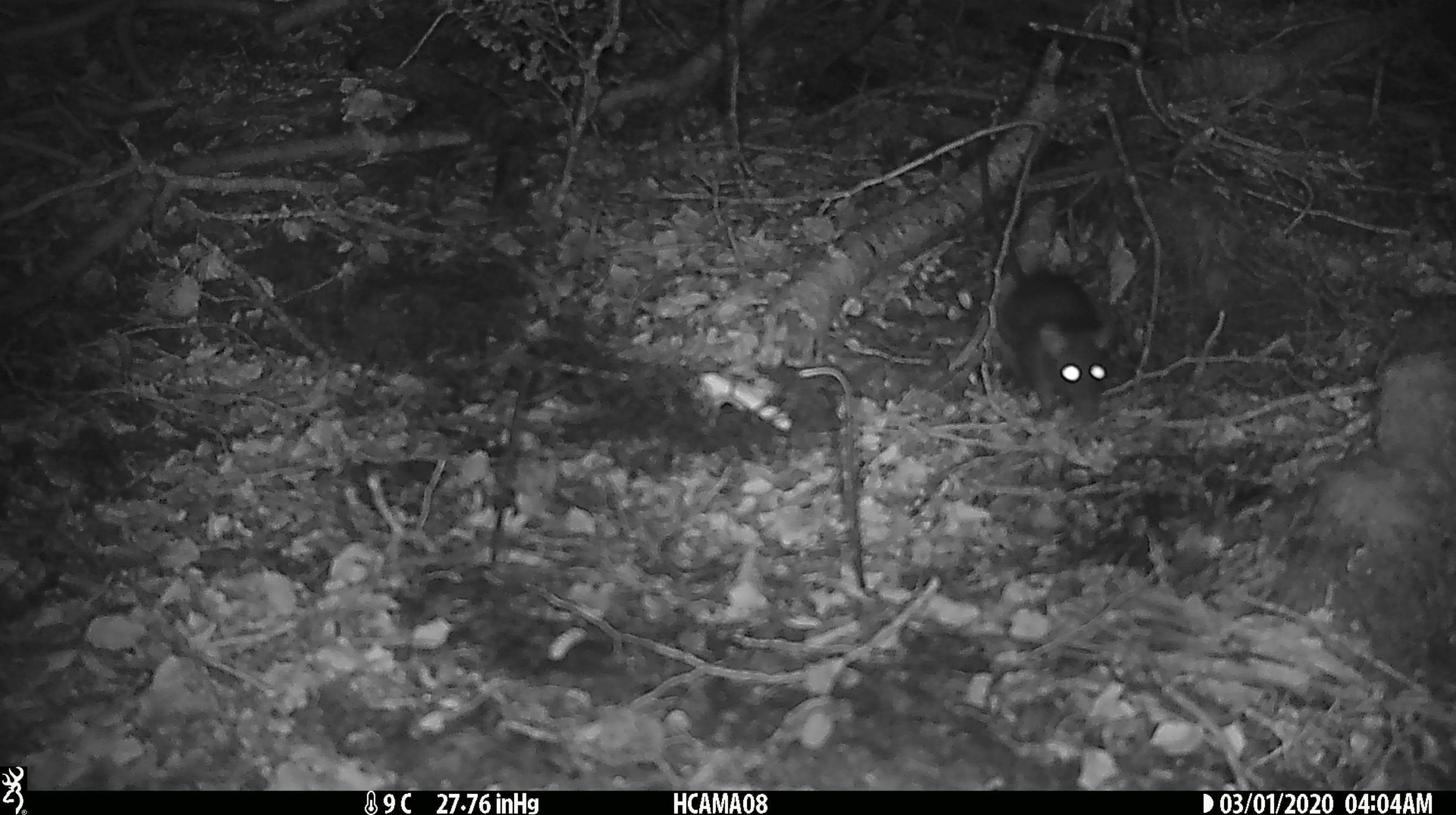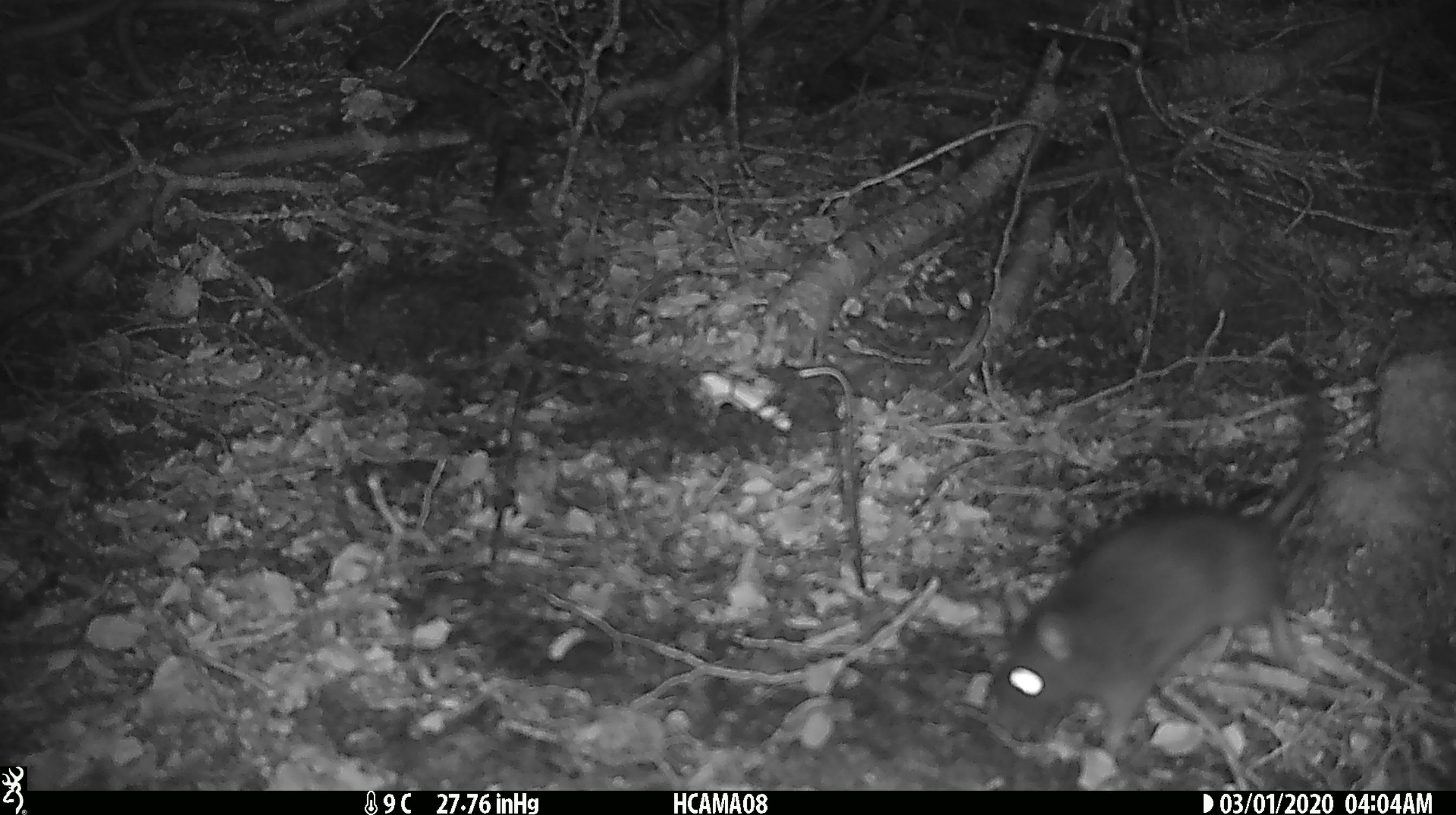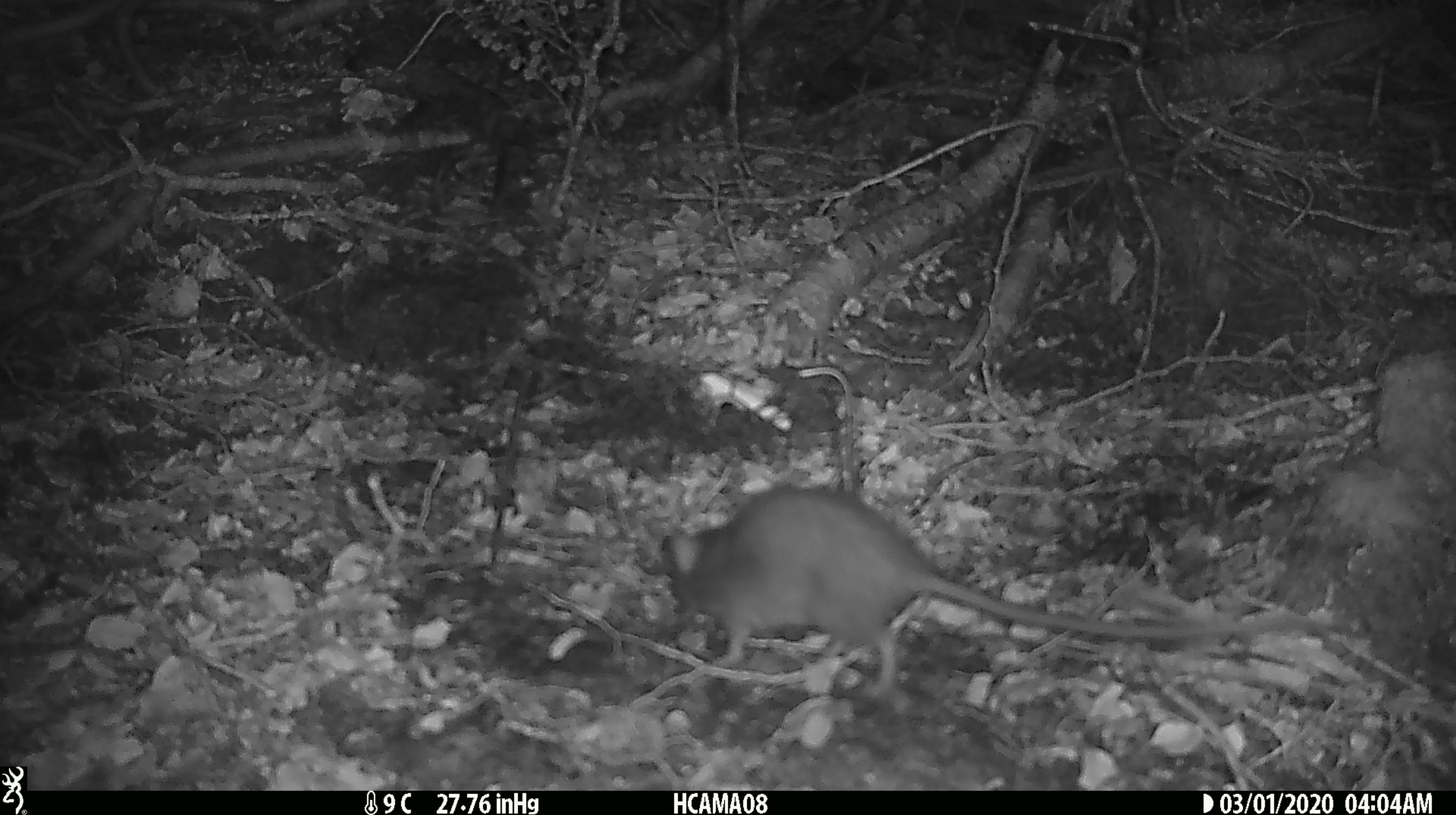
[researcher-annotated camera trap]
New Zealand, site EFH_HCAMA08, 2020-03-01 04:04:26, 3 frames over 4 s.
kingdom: Animalia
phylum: Chordata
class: Mammalia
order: Rodentia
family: Muridae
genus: Rattus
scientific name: Rattus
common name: rat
Rat (Rattus).